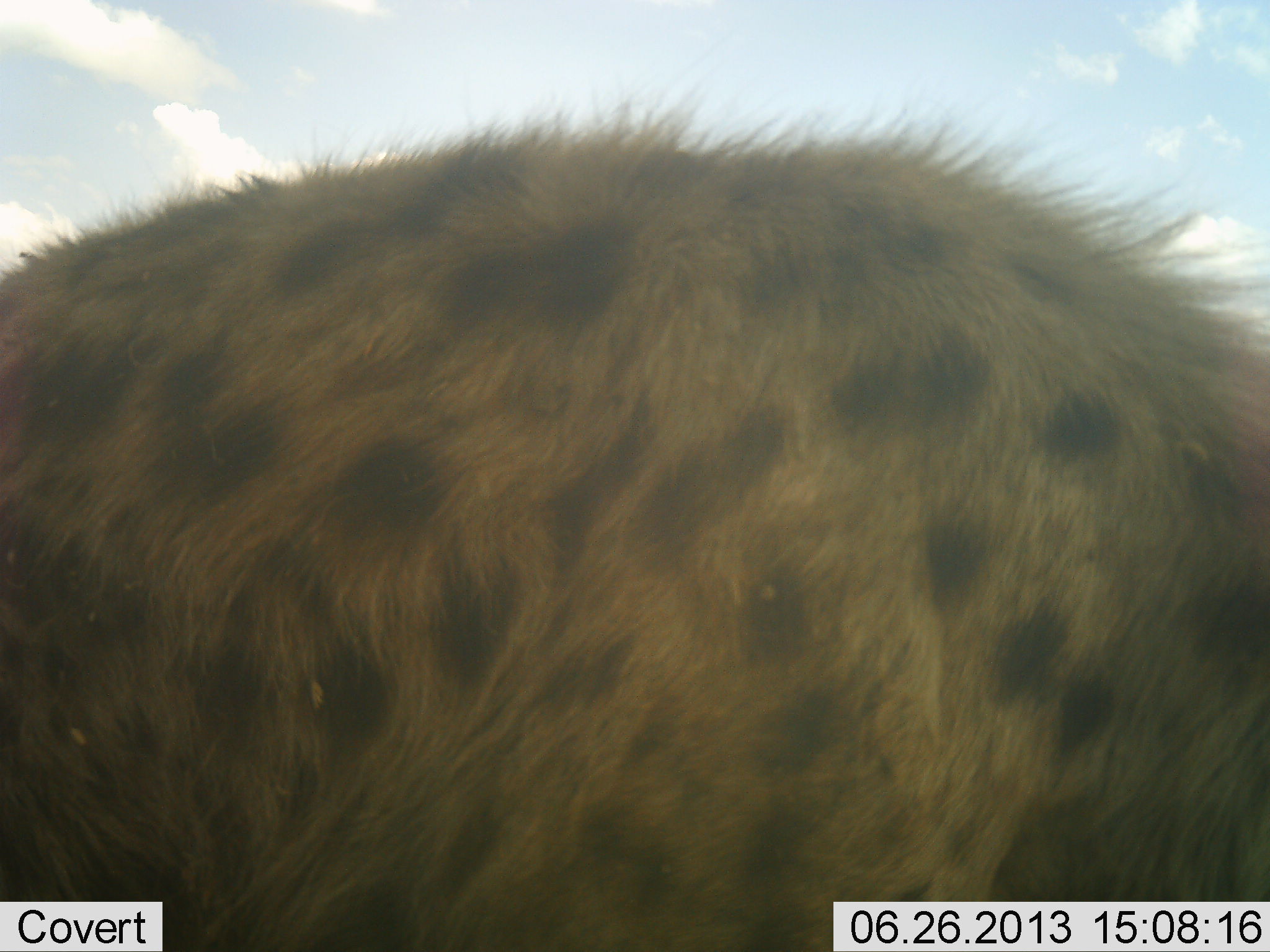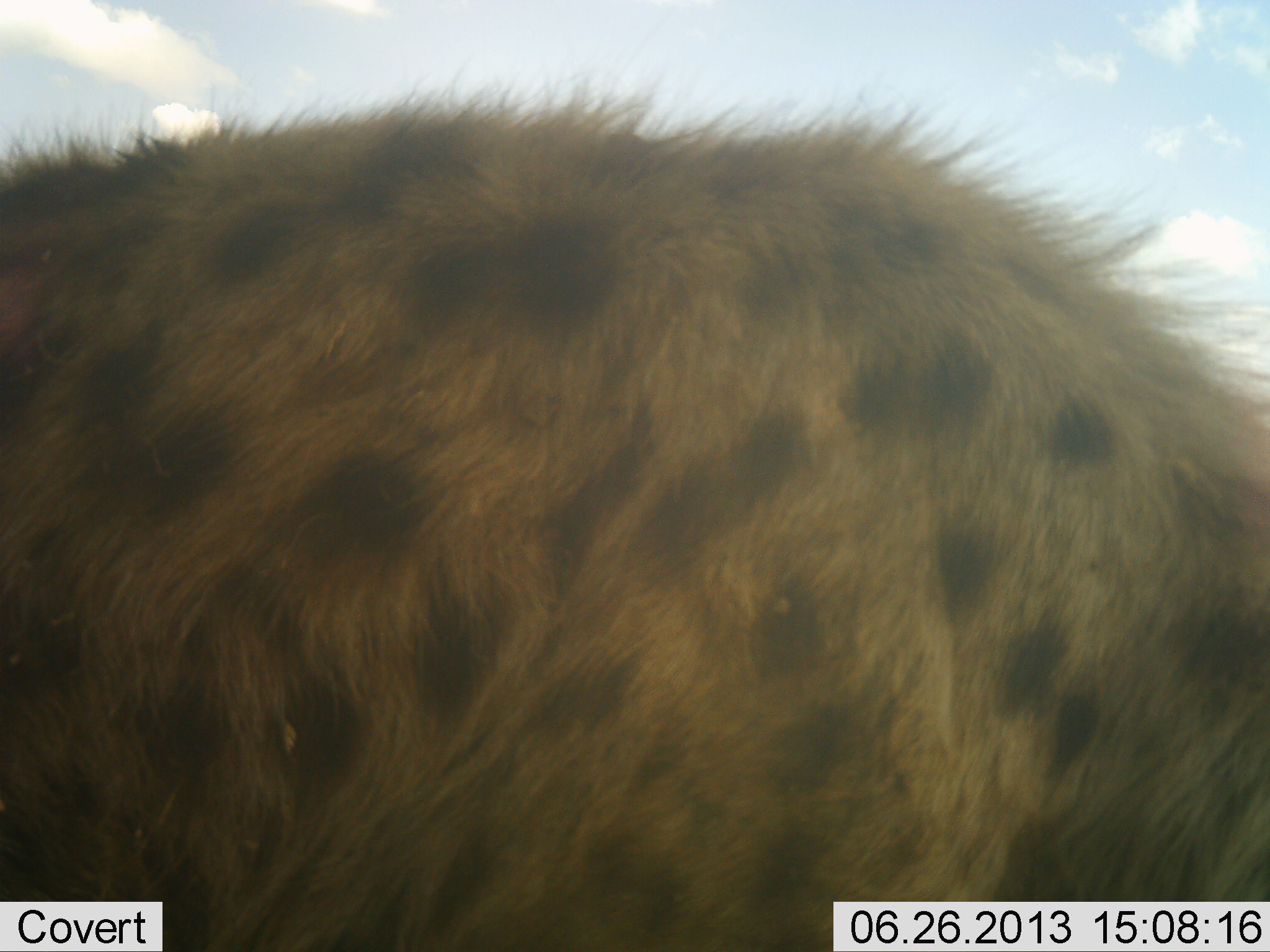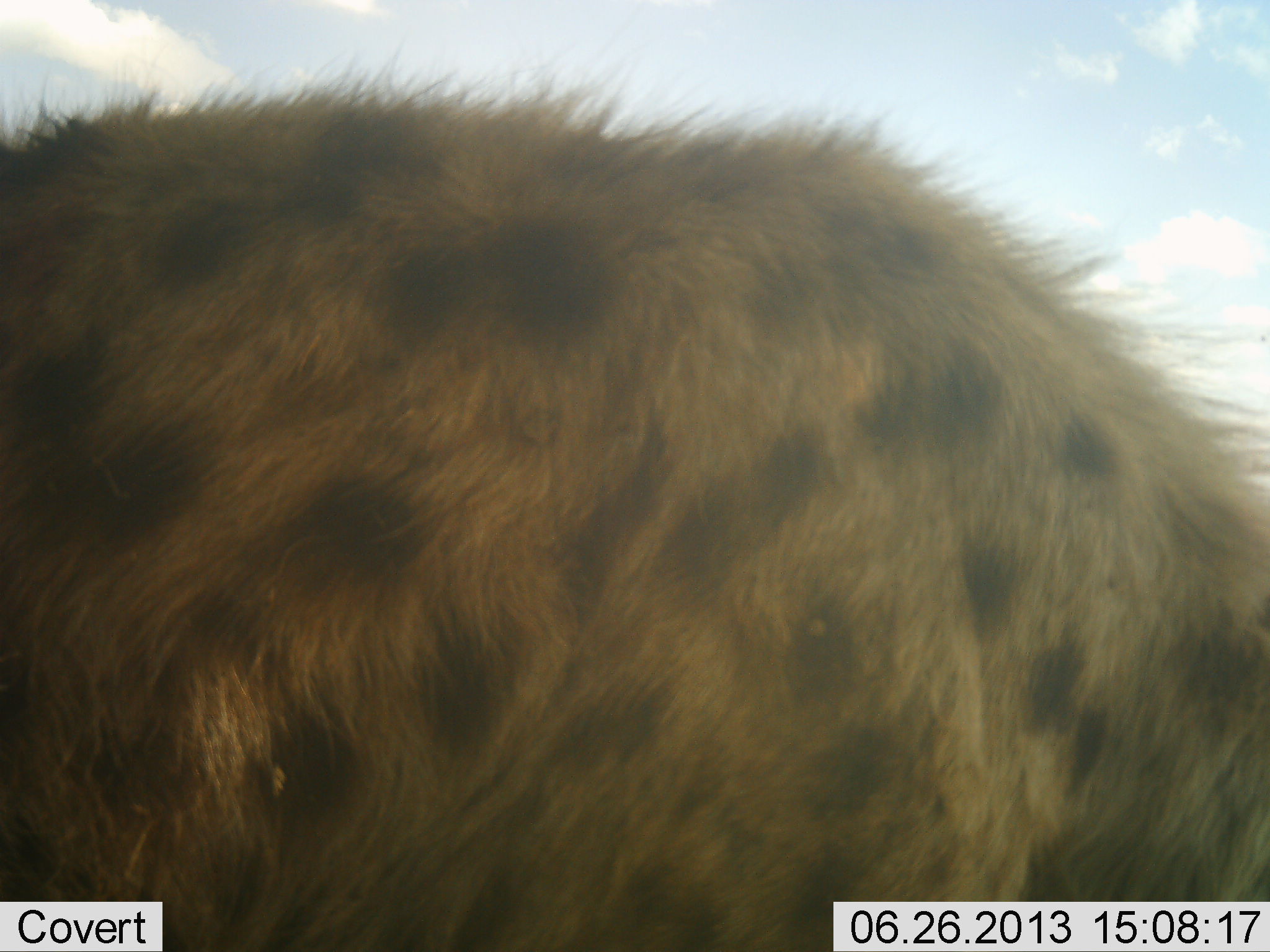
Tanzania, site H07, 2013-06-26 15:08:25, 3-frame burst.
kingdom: Animalia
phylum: Chordata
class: Mammalia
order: Carnivora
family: Hyaenidae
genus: Crocuta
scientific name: Crocuta crocuta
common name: spotted hyena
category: hyenaspotted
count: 1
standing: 75%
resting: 0%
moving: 6%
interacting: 6%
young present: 0%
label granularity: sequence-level